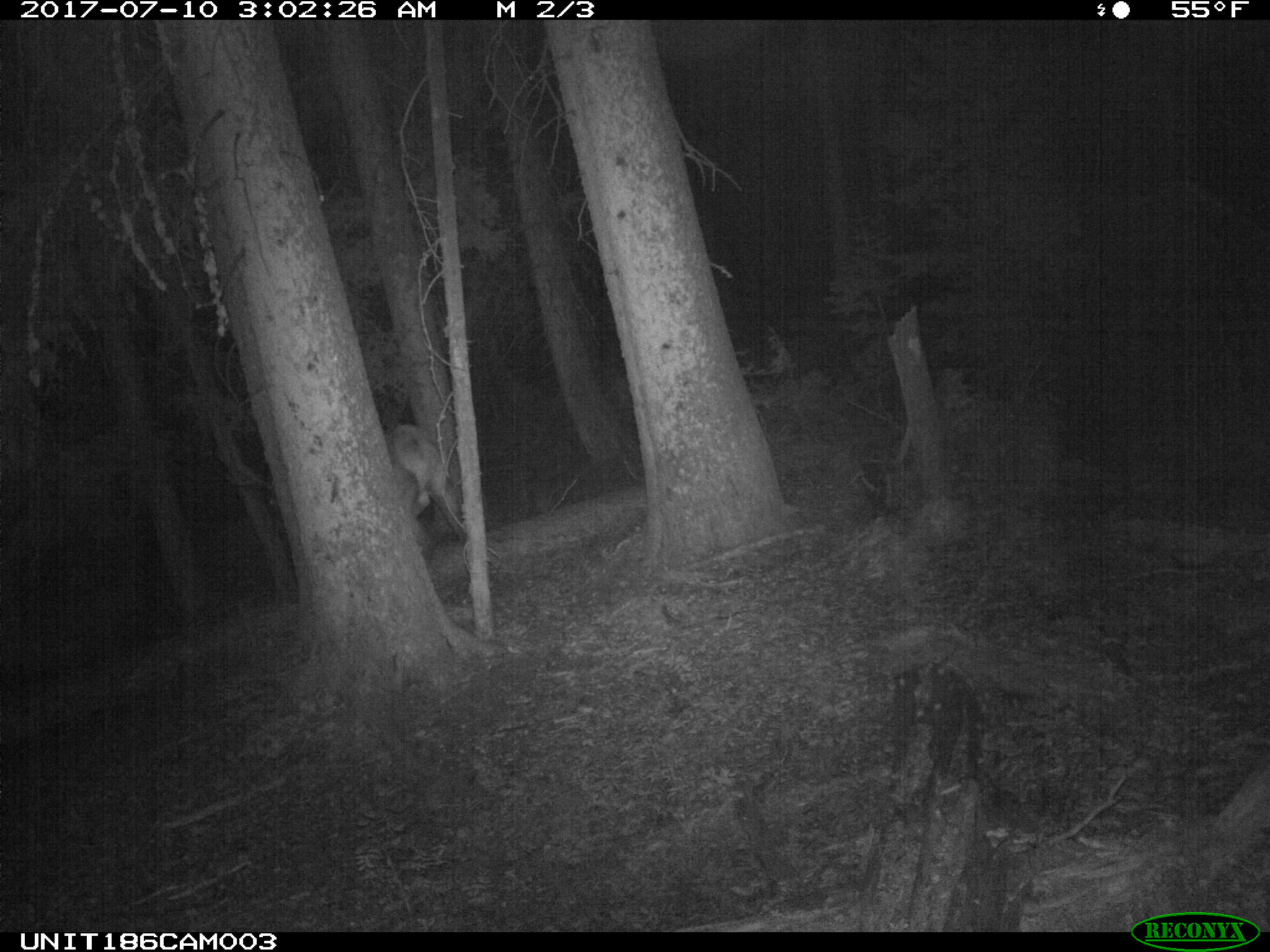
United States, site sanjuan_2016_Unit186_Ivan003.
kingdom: Animalia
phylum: Chordata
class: Mammalia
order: Artiodactyla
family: Cervidae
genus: Cervus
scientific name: Cervus elaphus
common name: red deer